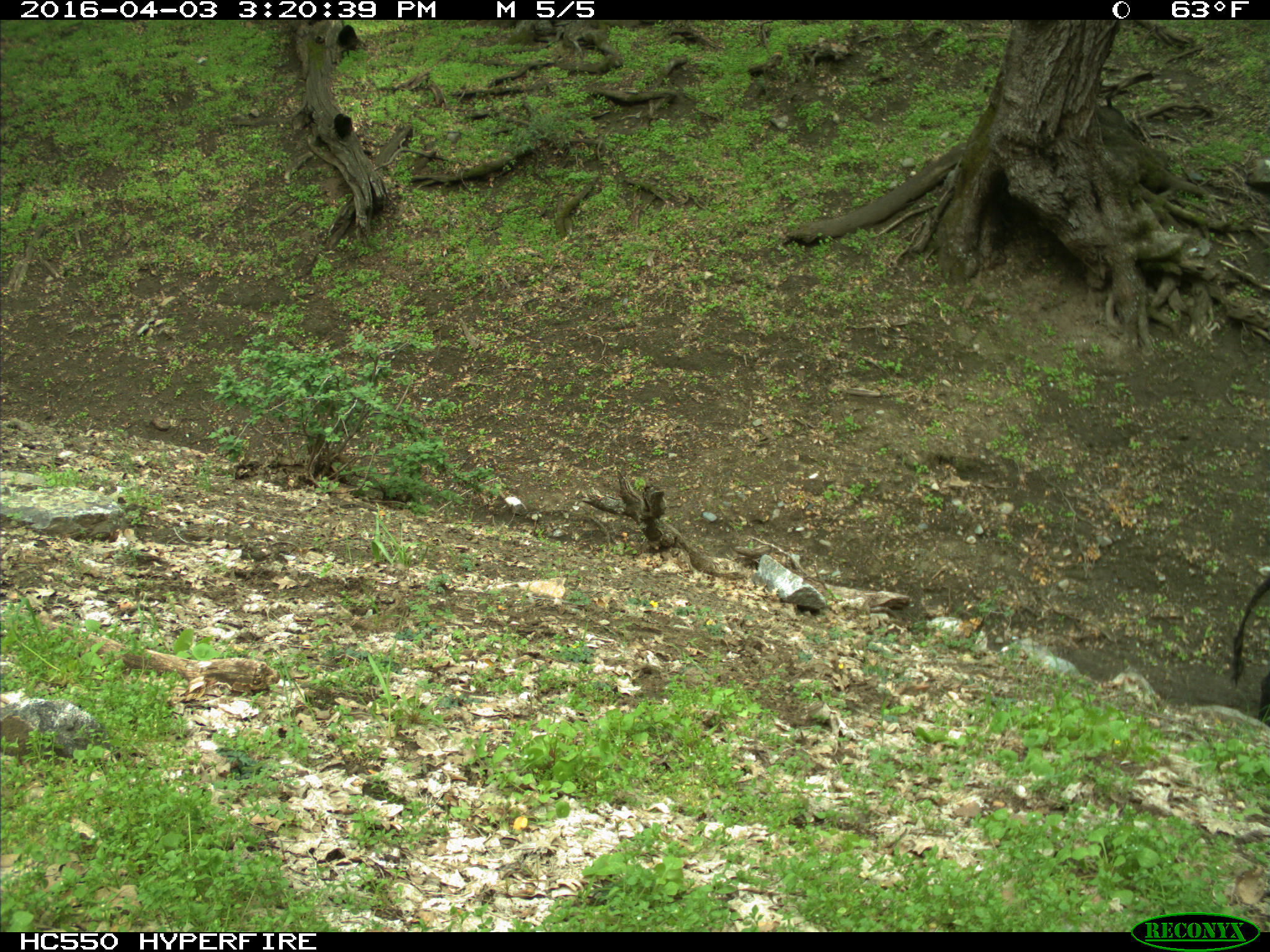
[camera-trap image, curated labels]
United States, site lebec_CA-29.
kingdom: Animalia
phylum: Chordata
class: Mammalia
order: Artiodactyla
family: Bovidae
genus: Bos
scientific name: Bos taurus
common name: domestic cow